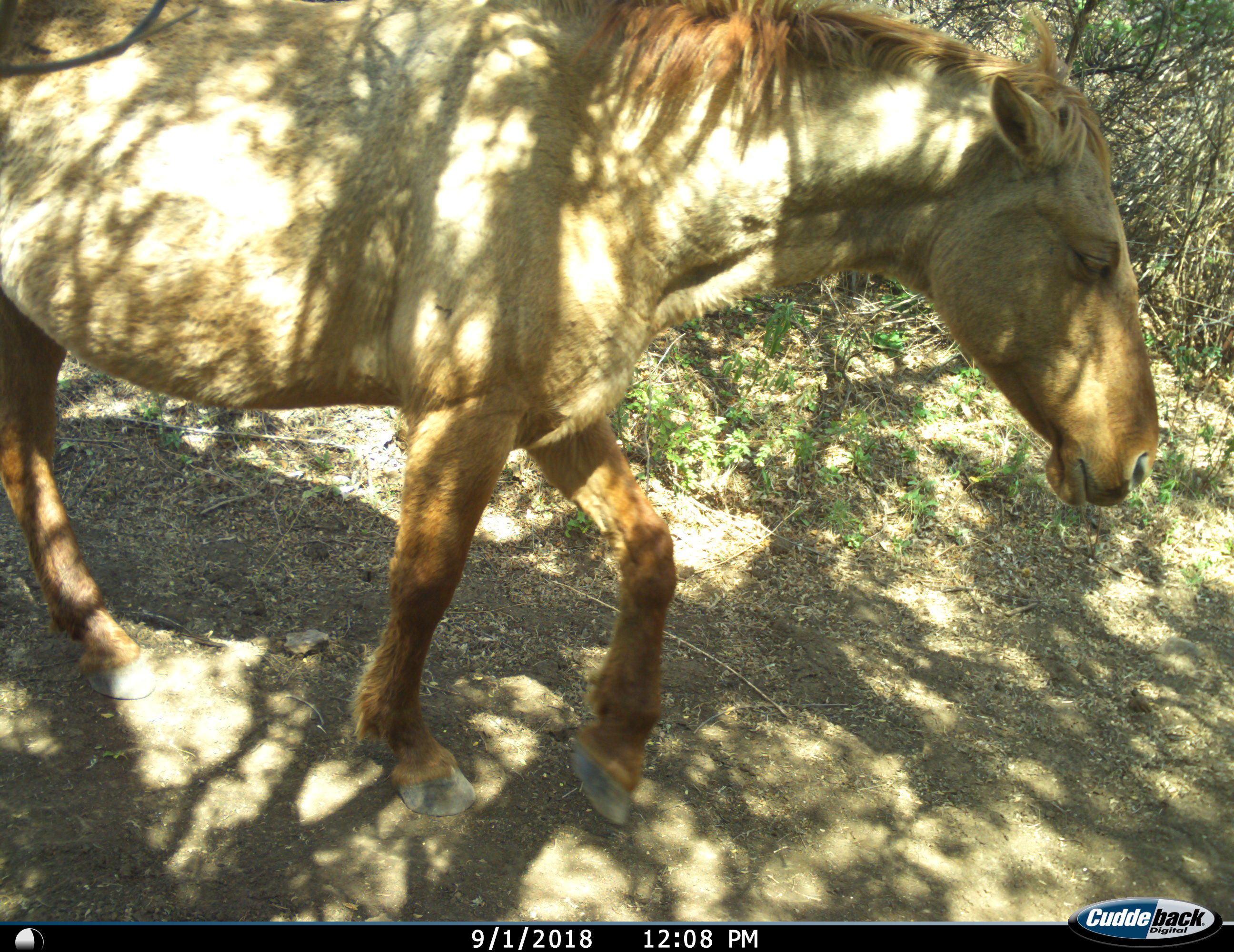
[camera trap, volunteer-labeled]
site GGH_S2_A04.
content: unidentified animal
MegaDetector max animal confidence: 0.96